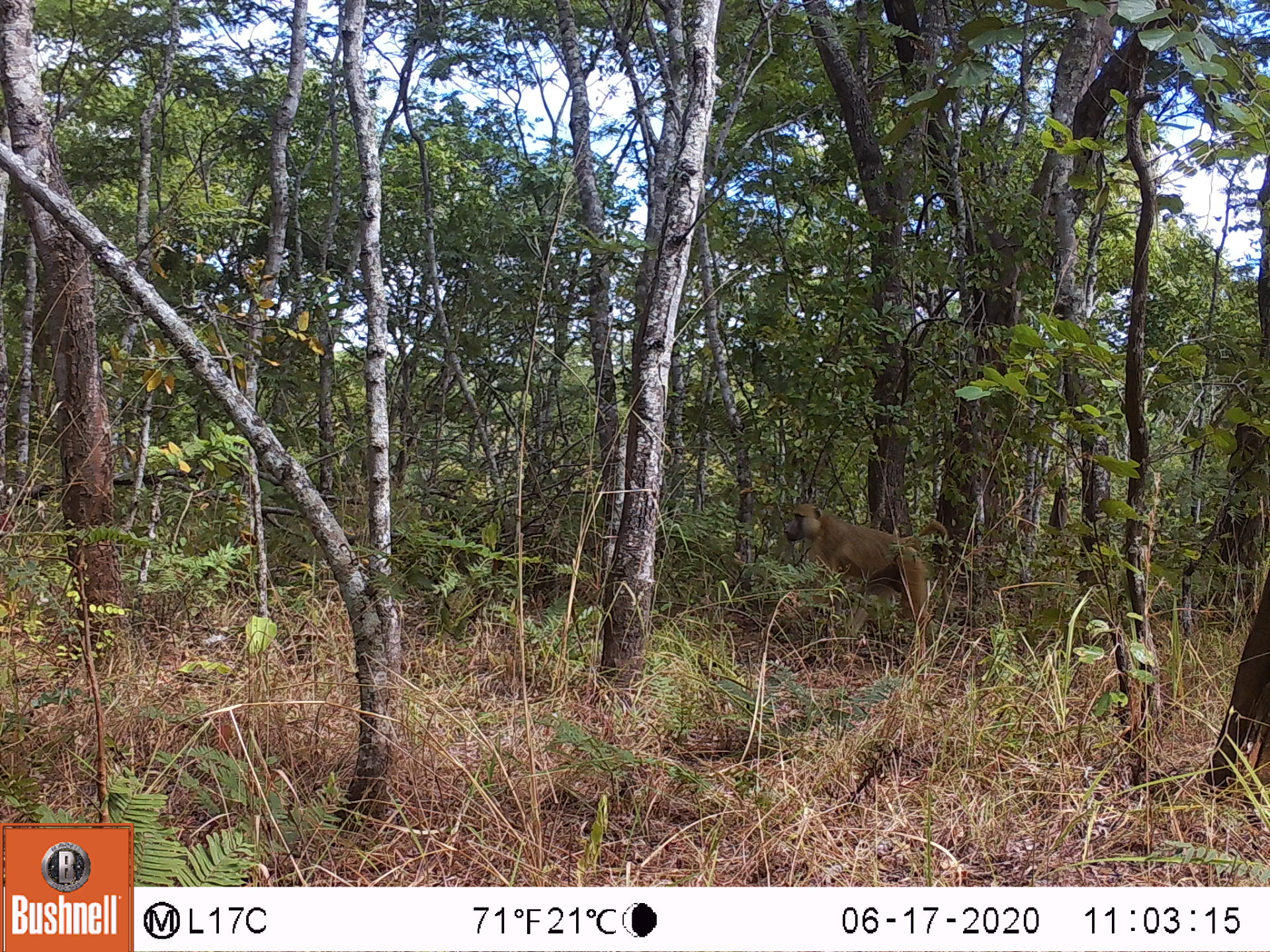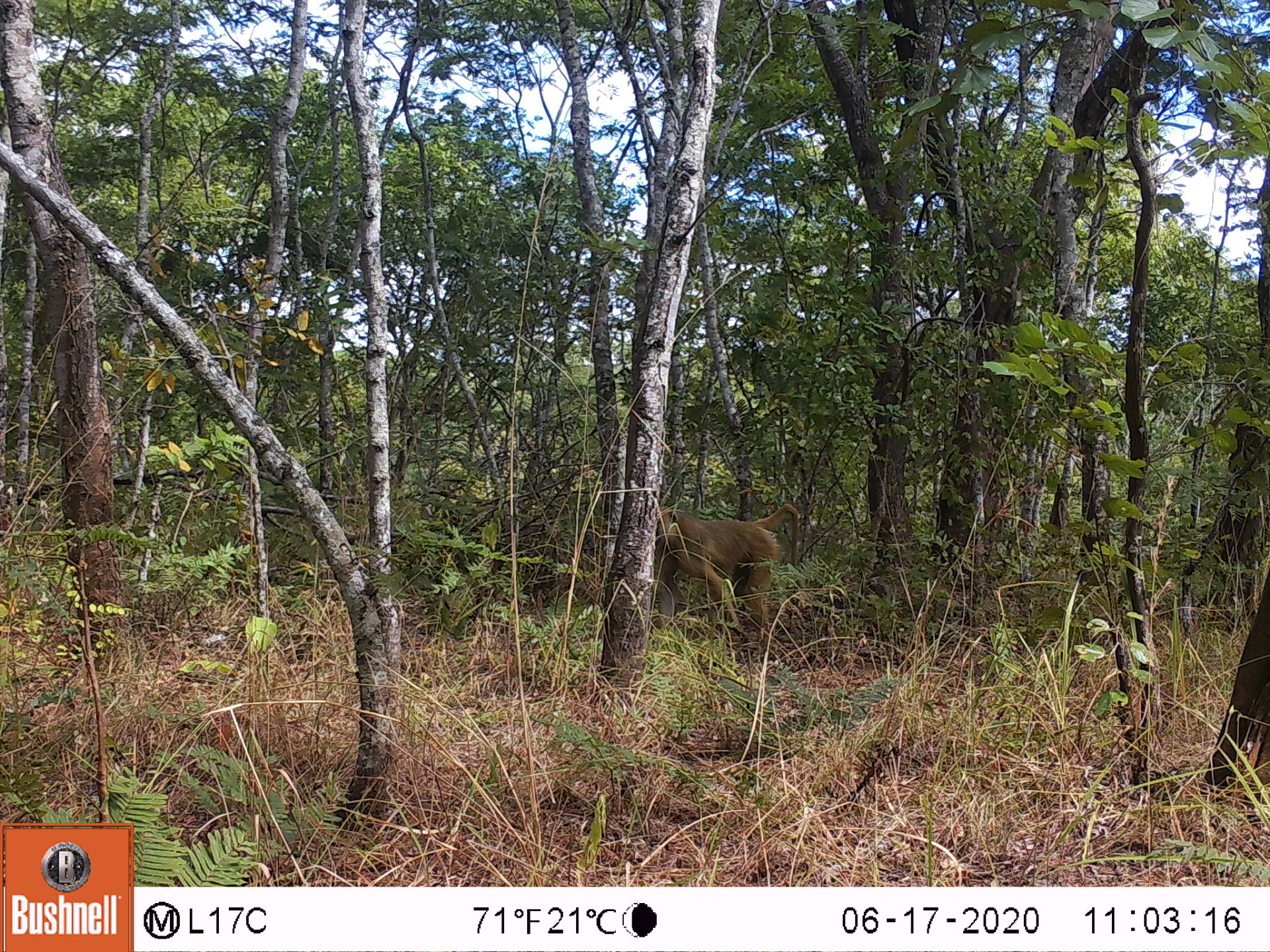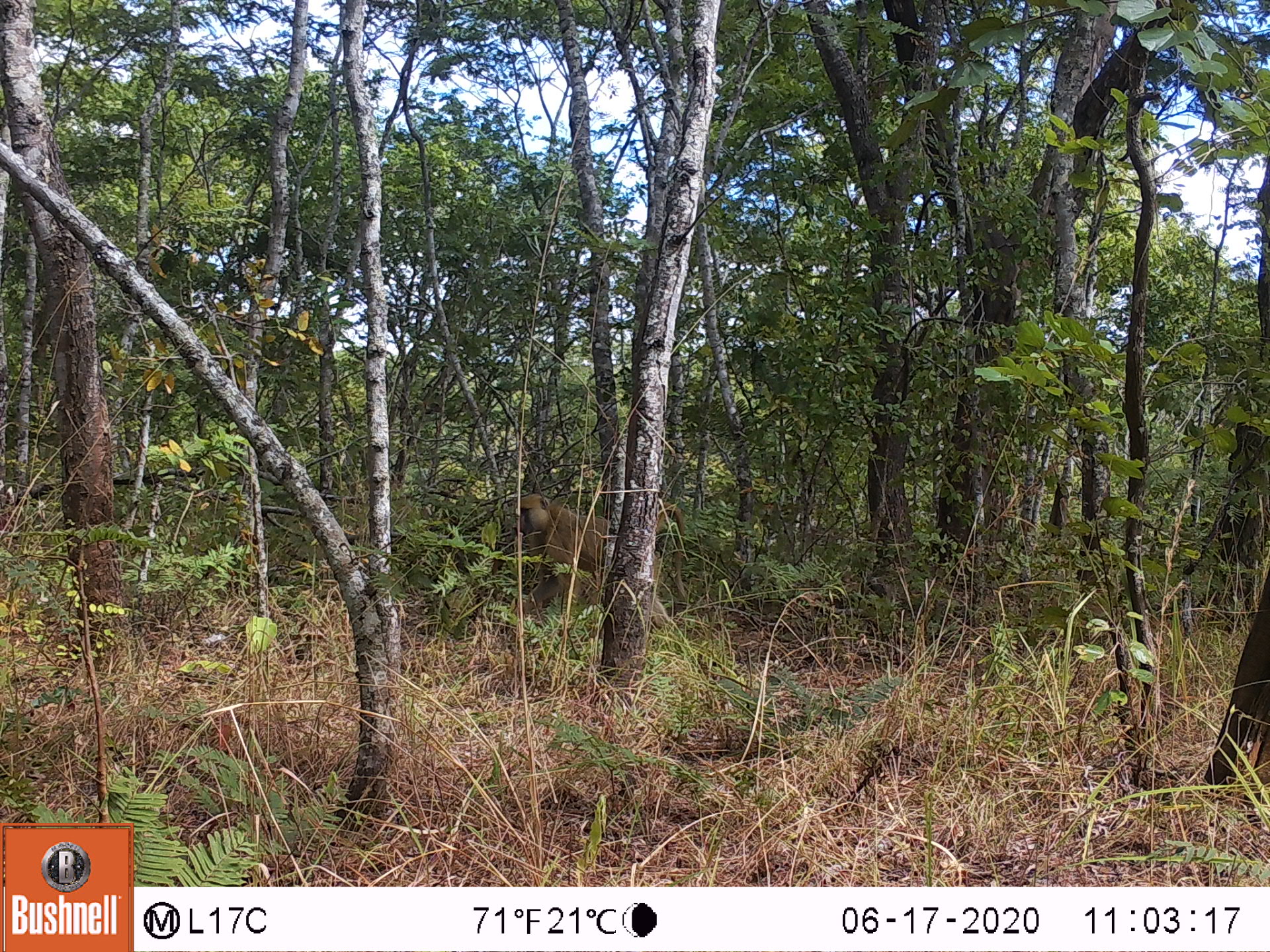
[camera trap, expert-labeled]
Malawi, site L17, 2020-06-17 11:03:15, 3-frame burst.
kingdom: Animalia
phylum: Chordata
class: Mammalia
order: Primates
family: Cercopithecidae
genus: Papio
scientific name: Papio cynocephalus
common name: yellow baboon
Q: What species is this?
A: Yellow baboon (Papio cynocephalus).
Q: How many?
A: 1.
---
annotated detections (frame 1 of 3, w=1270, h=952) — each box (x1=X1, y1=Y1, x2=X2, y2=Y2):
yellow baboon: (x1=774, y1=496, x2=953, y2=654)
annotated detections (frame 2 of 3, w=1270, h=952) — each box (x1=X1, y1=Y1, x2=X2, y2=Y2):
yellow baboon: (x1=654, y1=498, x2=804, y2=643)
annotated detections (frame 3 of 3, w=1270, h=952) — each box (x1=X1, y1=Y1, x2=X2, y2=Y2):
yellow baboon: (x1=507, y1=488, x2=695, y2=617)